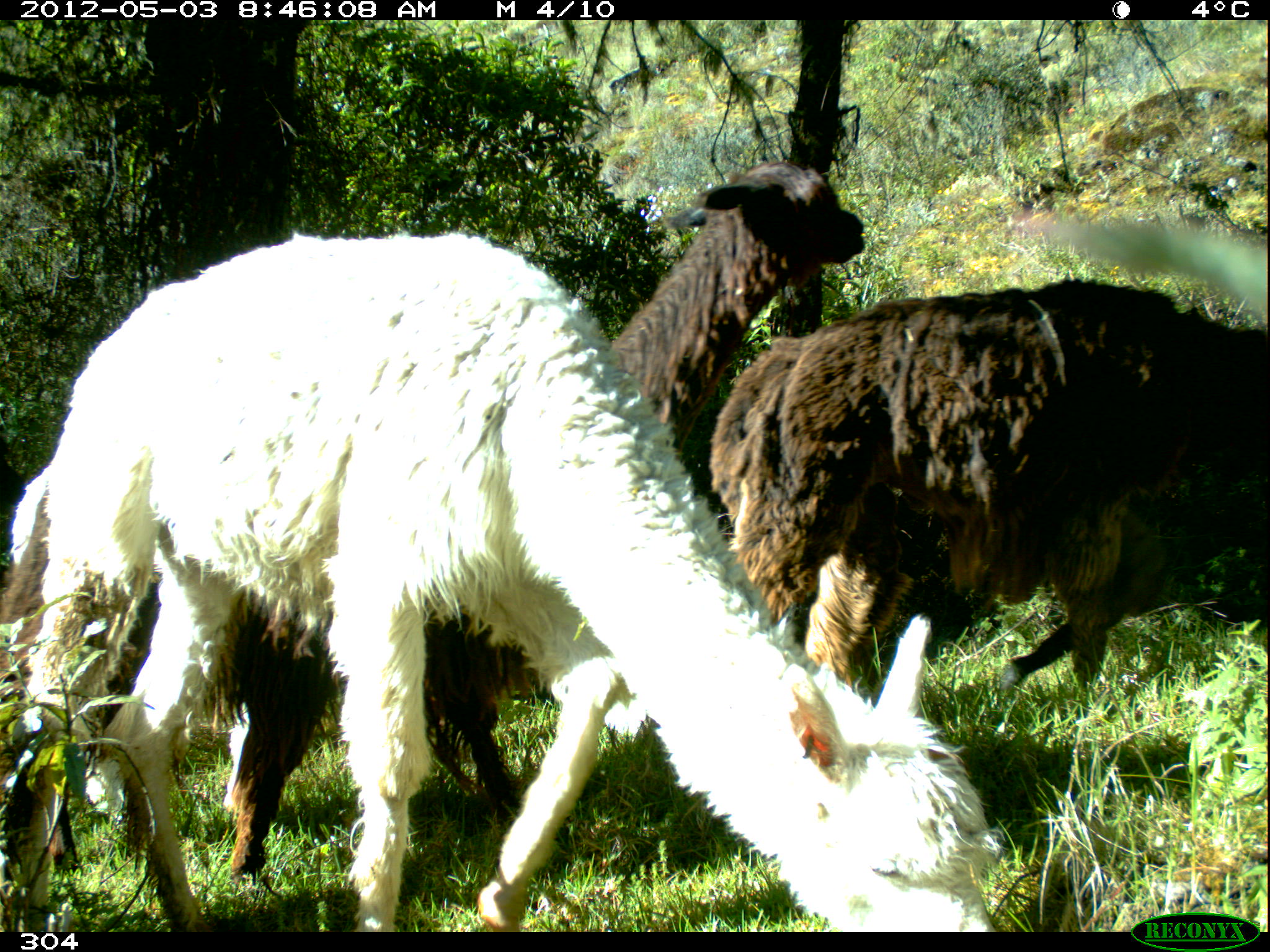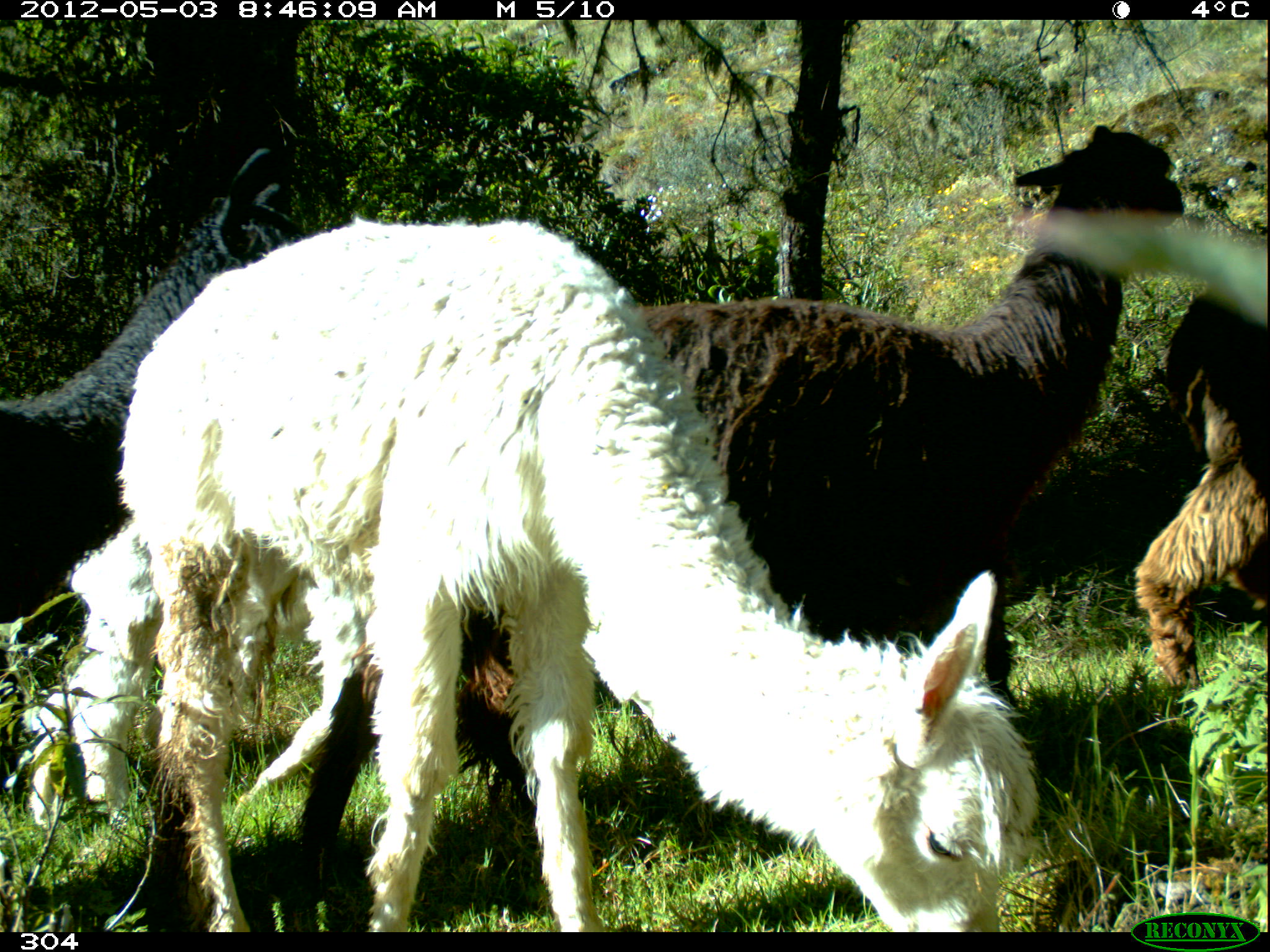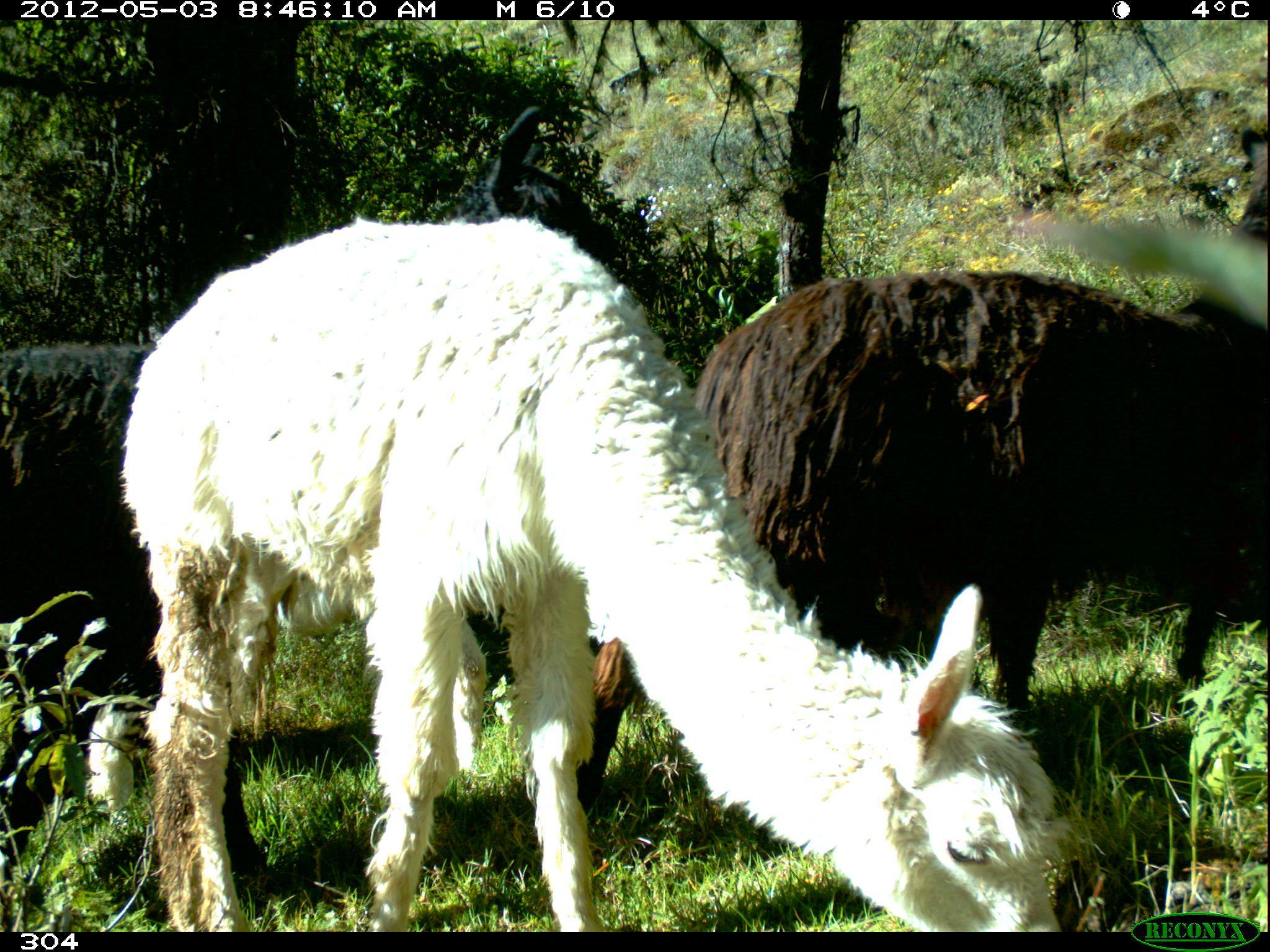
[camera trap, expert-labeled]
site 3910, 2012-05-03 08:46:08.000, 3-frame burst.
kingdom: Animalia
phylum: Chordata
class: Mammalia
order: Artiodactyla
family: Camelidae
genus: Vicugna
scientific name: Vicugna pacos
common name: alpaca